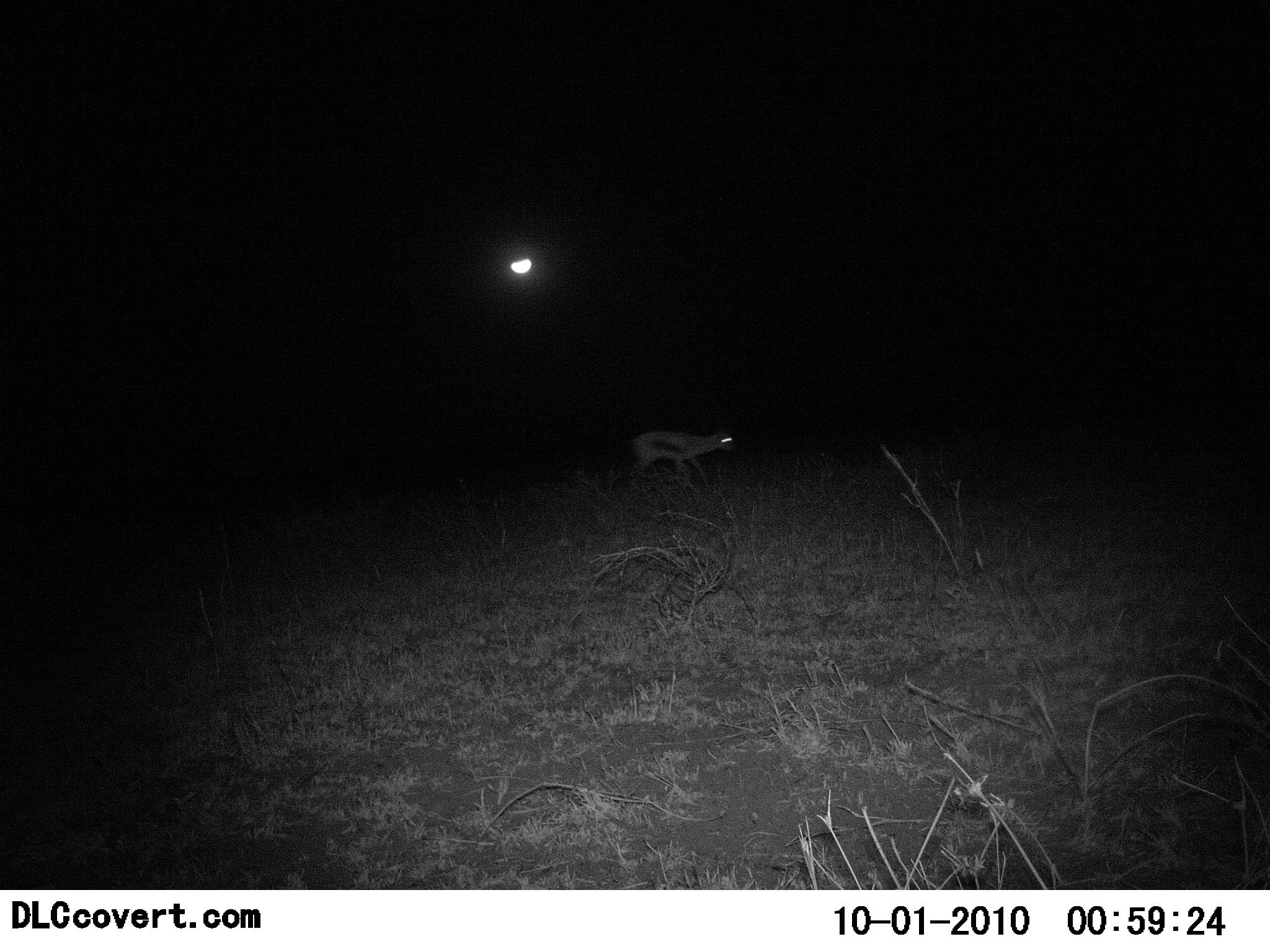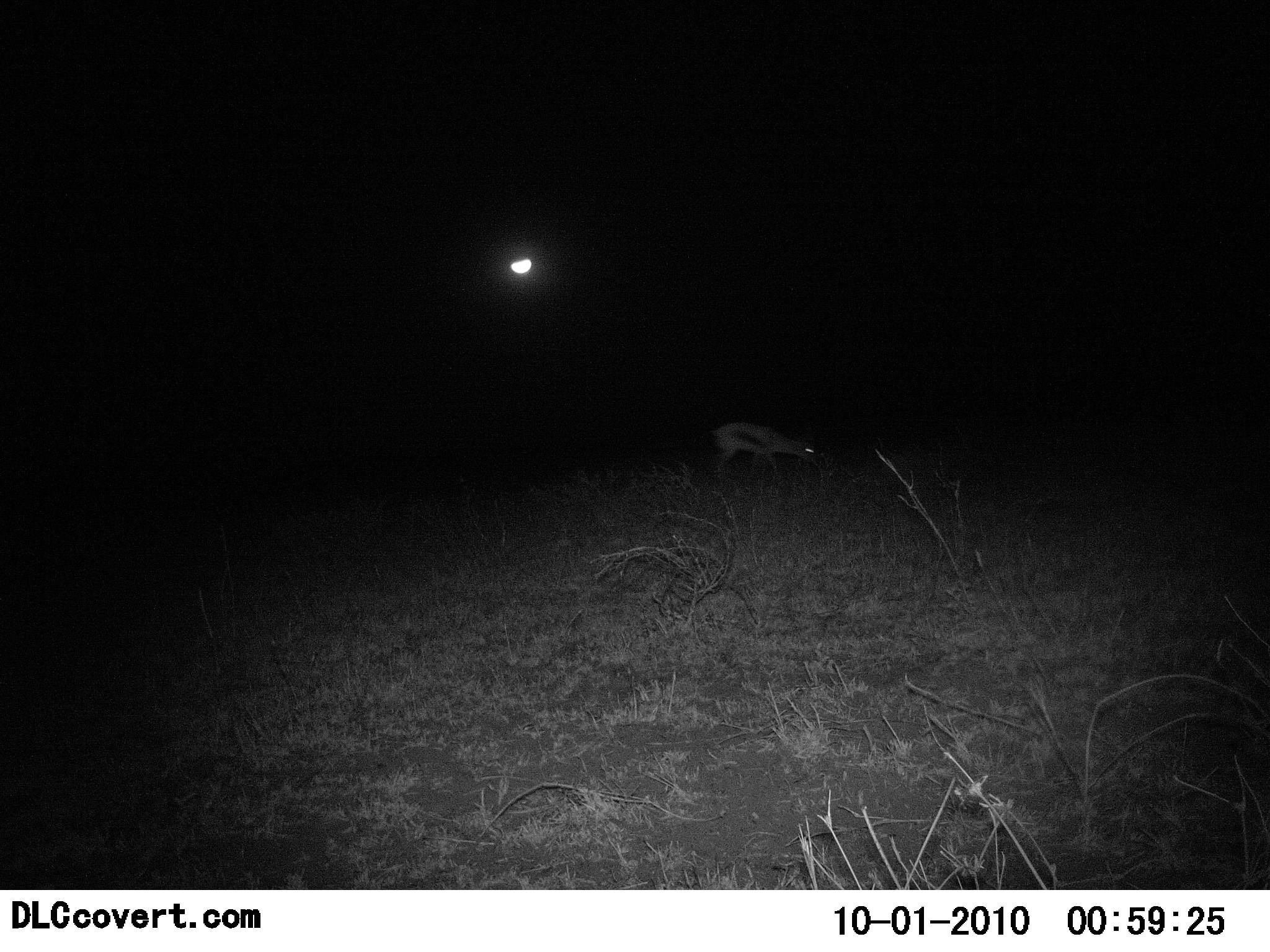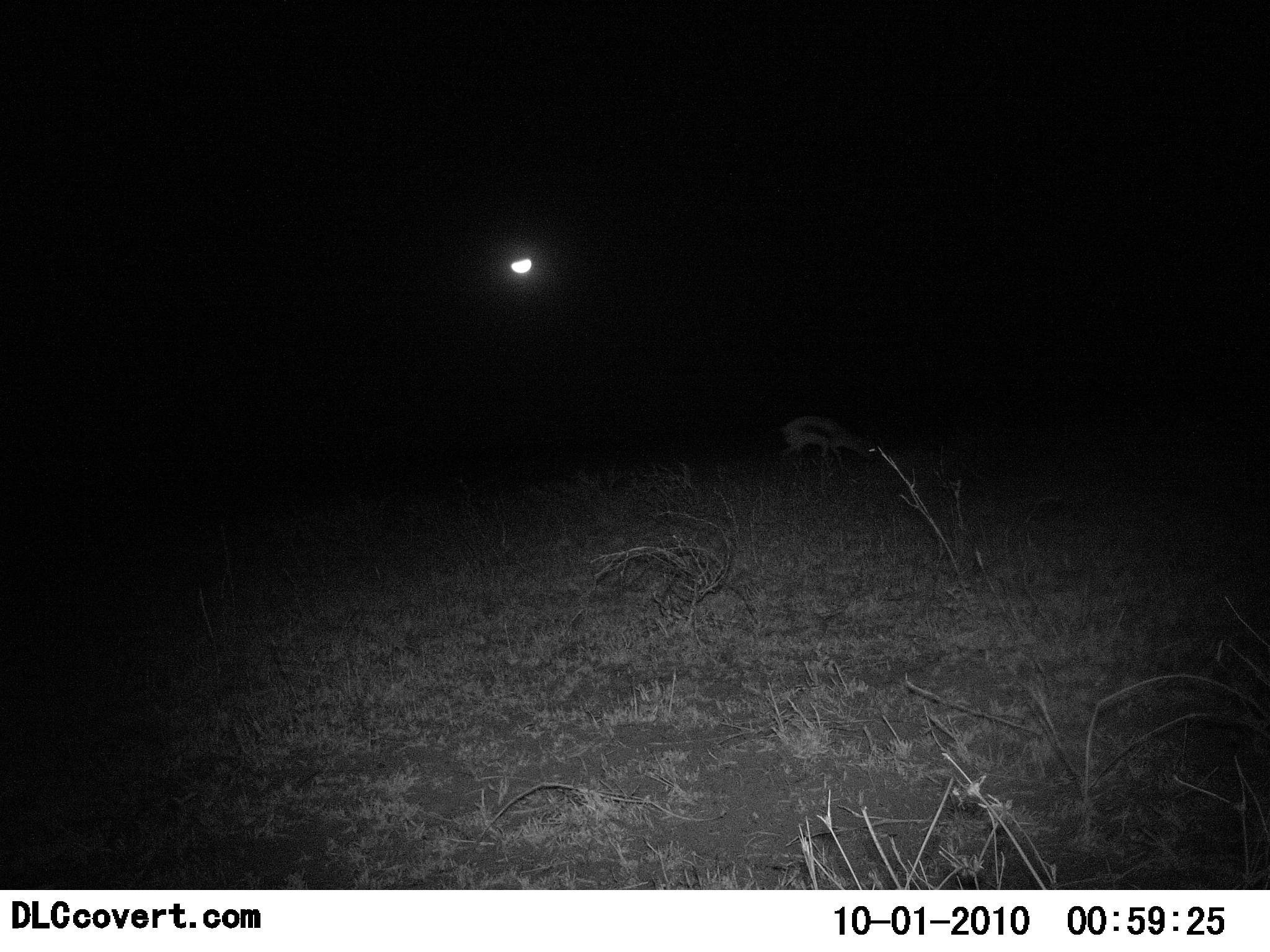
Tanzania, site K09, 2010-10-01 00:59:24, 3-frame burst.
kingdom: Animalia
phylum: Chordata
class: Mammalia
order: Artiodactyla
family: Bovidae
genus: Eudorcas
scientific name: Eudorcas thomsonii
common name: thomson's gazelle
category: gazellethomsons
Gazellethomsons (thomson's gazelle) (Eudorcas thomsonii), count 1. Behavior (volunteer vote fractions): standing 13%, resting 0%, moving 73%, interacting 0%. Young present (vote fraction): 0%. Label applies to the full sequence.